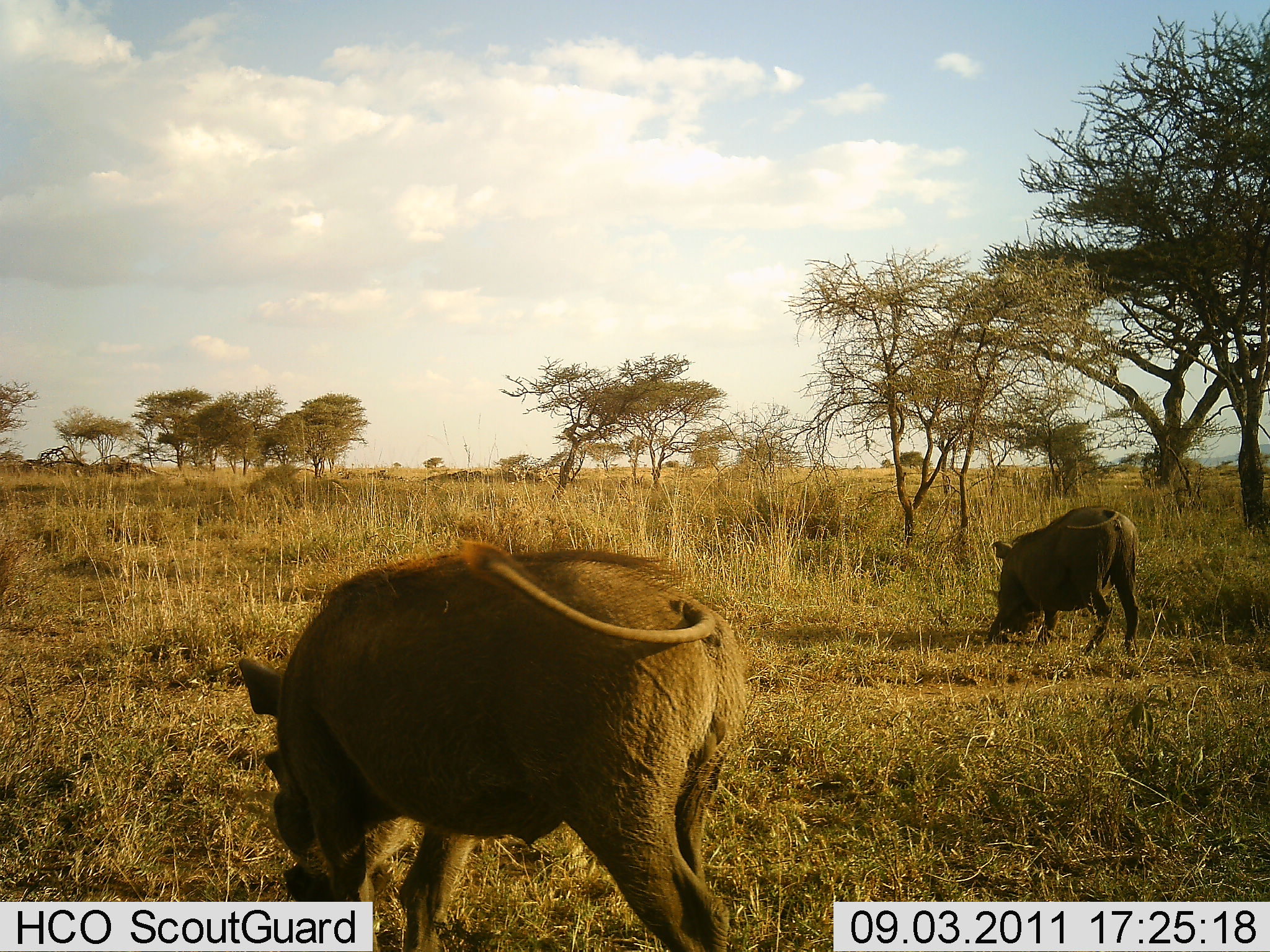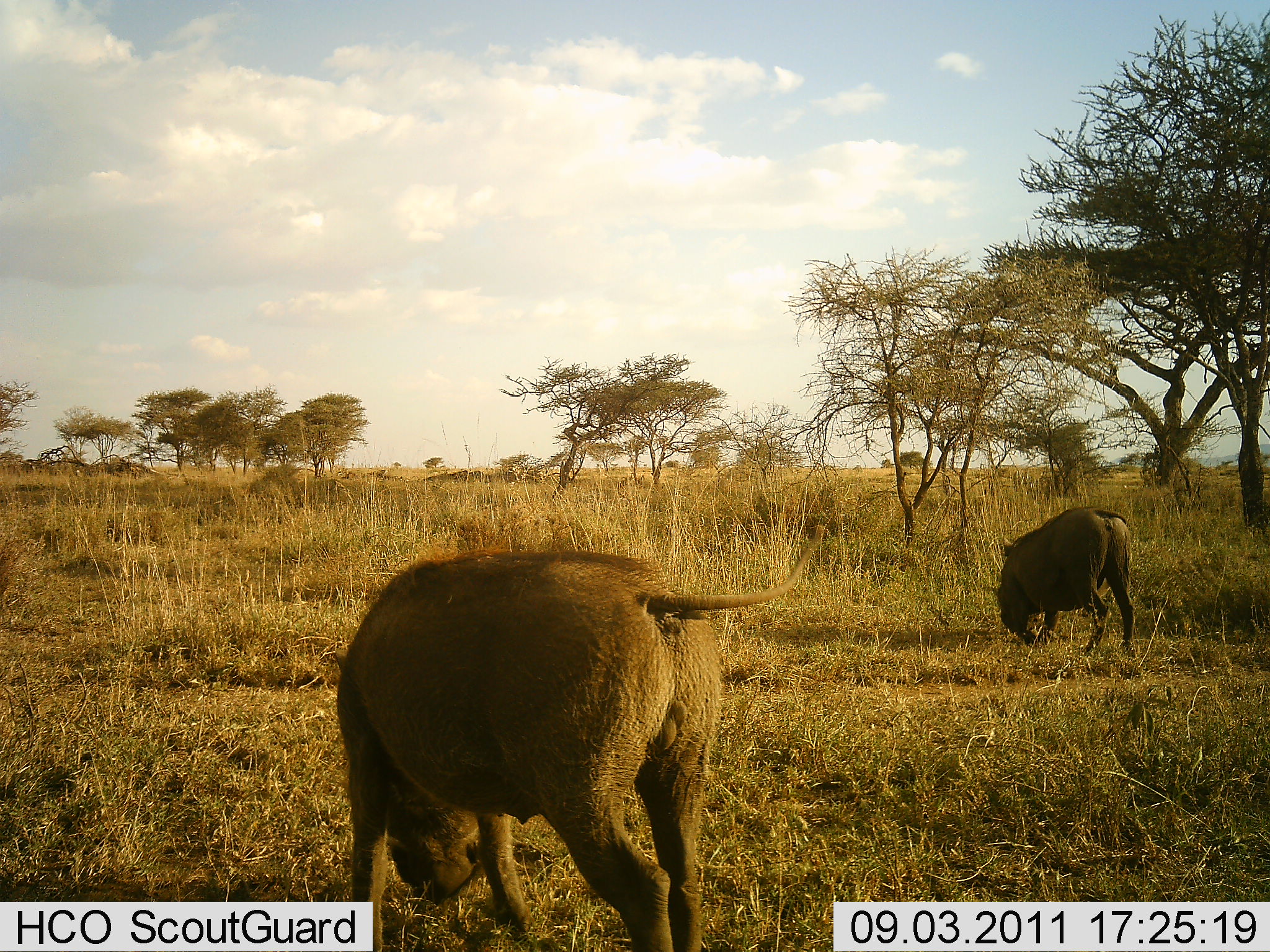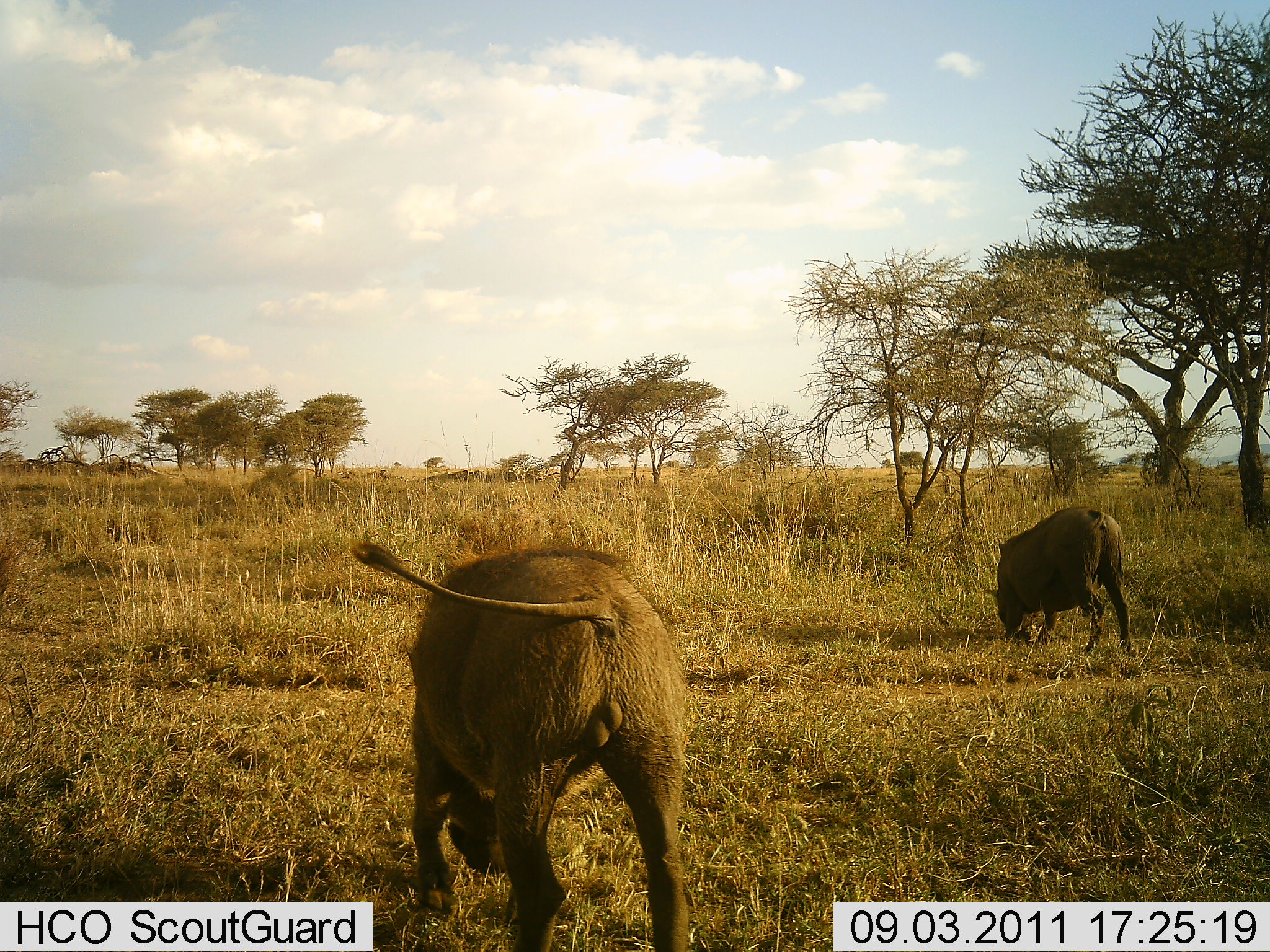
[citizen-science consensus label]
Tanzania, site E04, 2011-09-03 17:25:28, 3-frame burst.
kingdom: Animalia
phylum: Chordata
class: Mammalia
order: Artiodactyla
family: Suidae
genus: Phacochoerus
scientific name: Phacochoerus africanus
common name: warthog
Warthog (Phacochoerus africanus), count 2. Behavior (volunteer vote fractions): standing 29%, resting 0%, moving 29%, interacting 0%. Young present (vote fraction): 0%. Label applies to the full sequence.